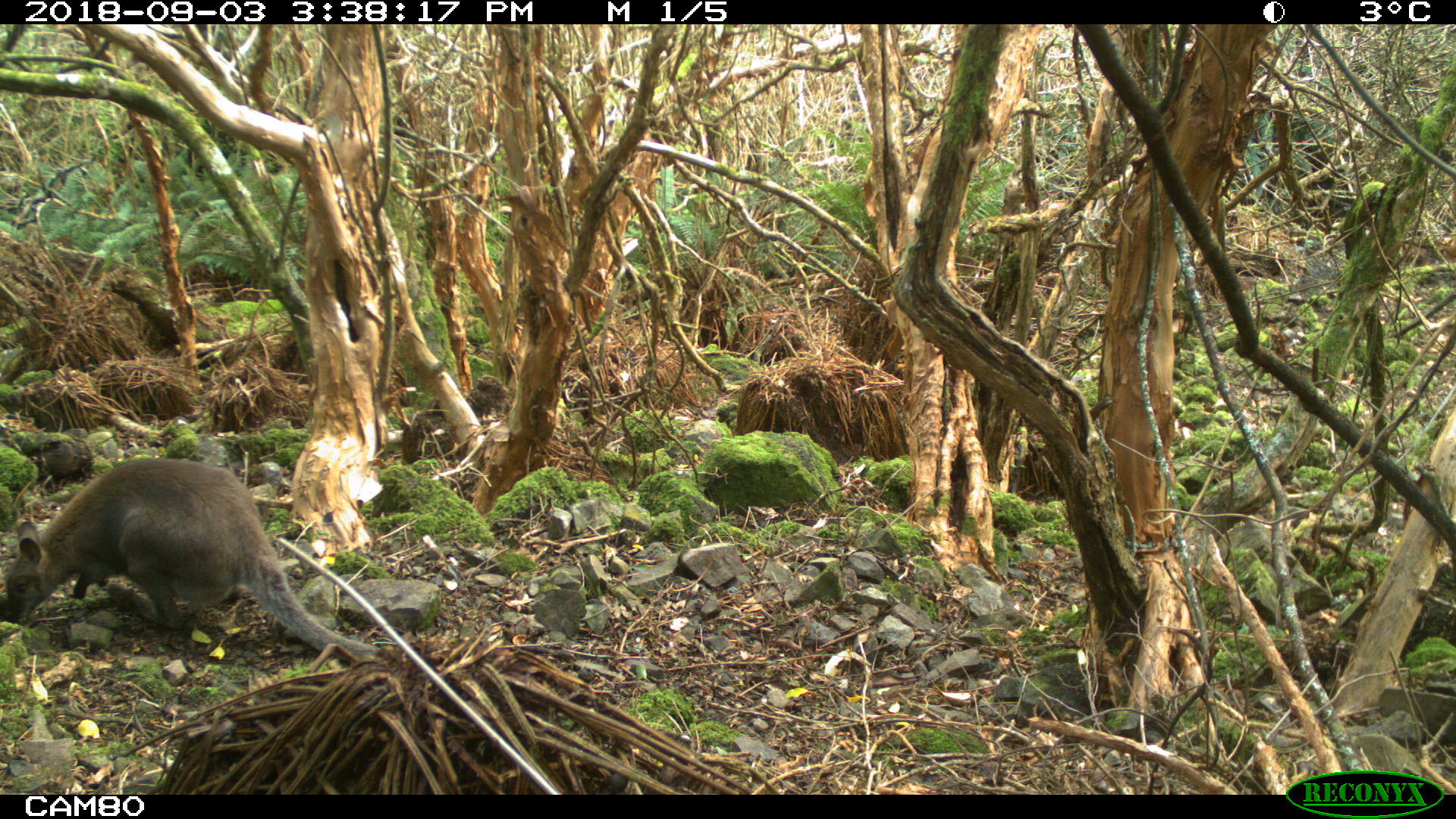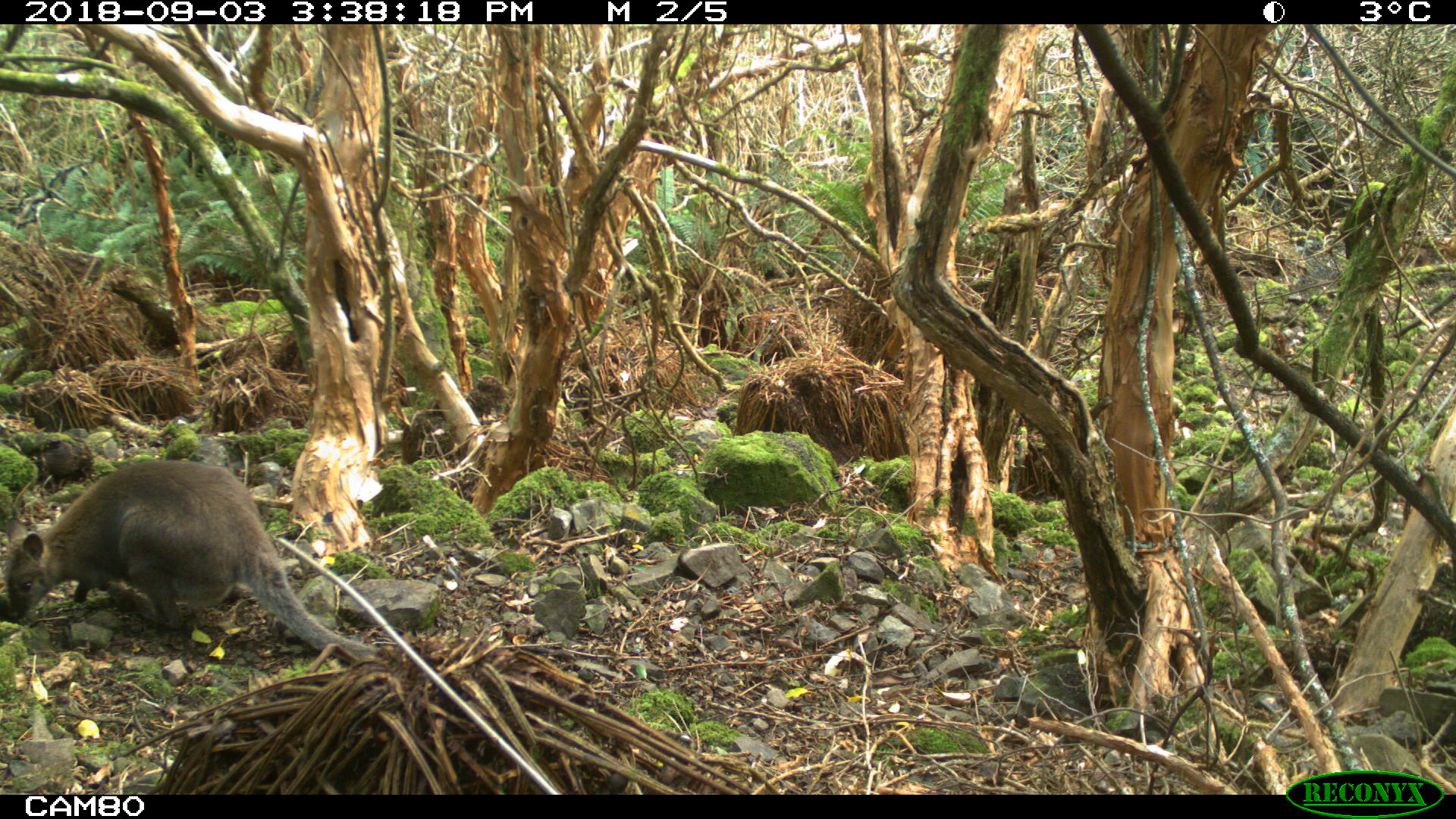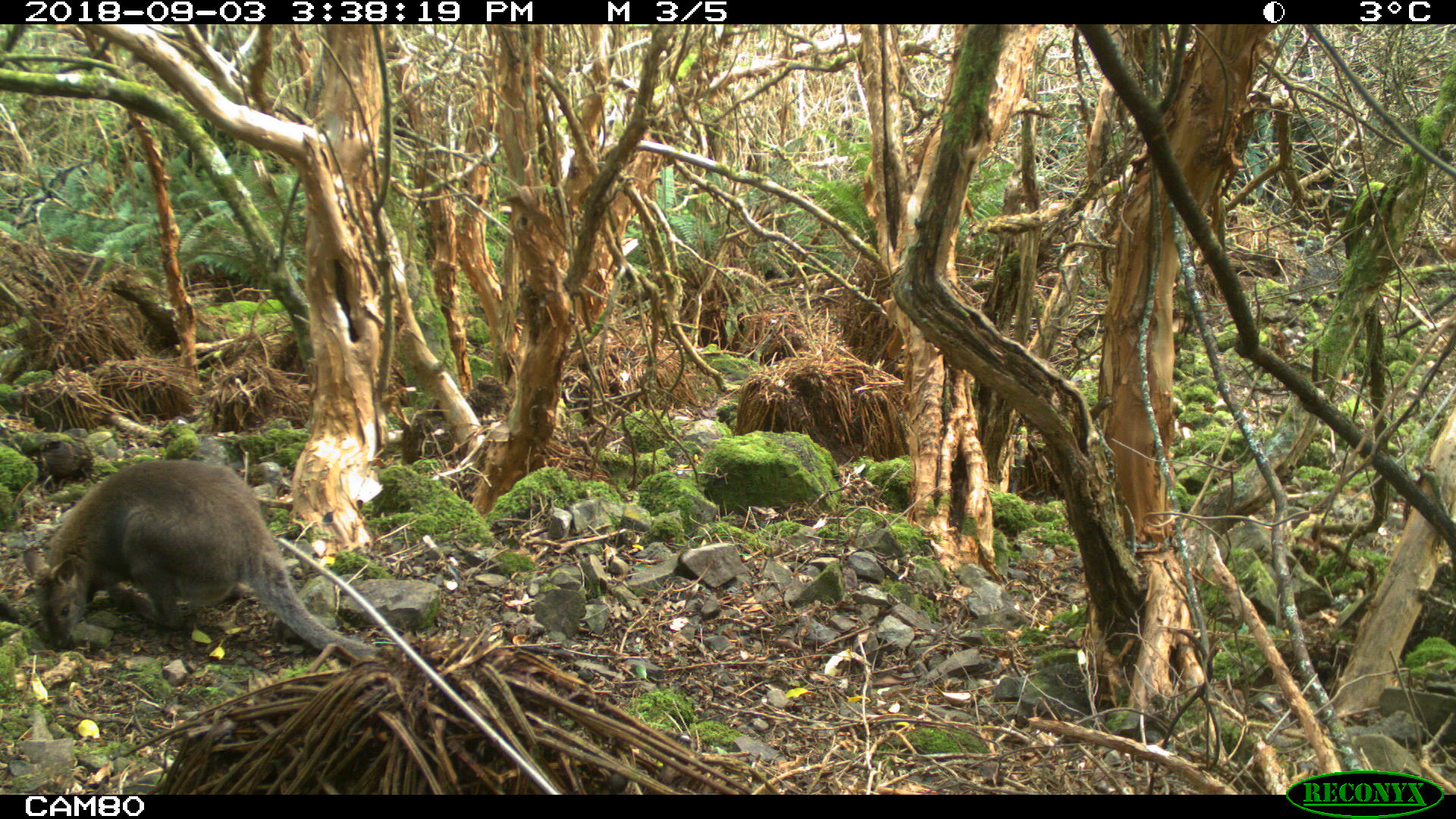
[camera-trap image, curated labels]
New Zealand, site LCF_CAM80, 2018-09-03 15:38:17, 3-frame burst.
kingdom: Animalia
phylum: Chordata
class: Mammalia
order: Diprotodontia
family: Macropodidae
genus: Notamacropus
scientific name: Notamacropus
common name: wallaby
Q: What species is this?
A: Wallaby (Notamacropus).